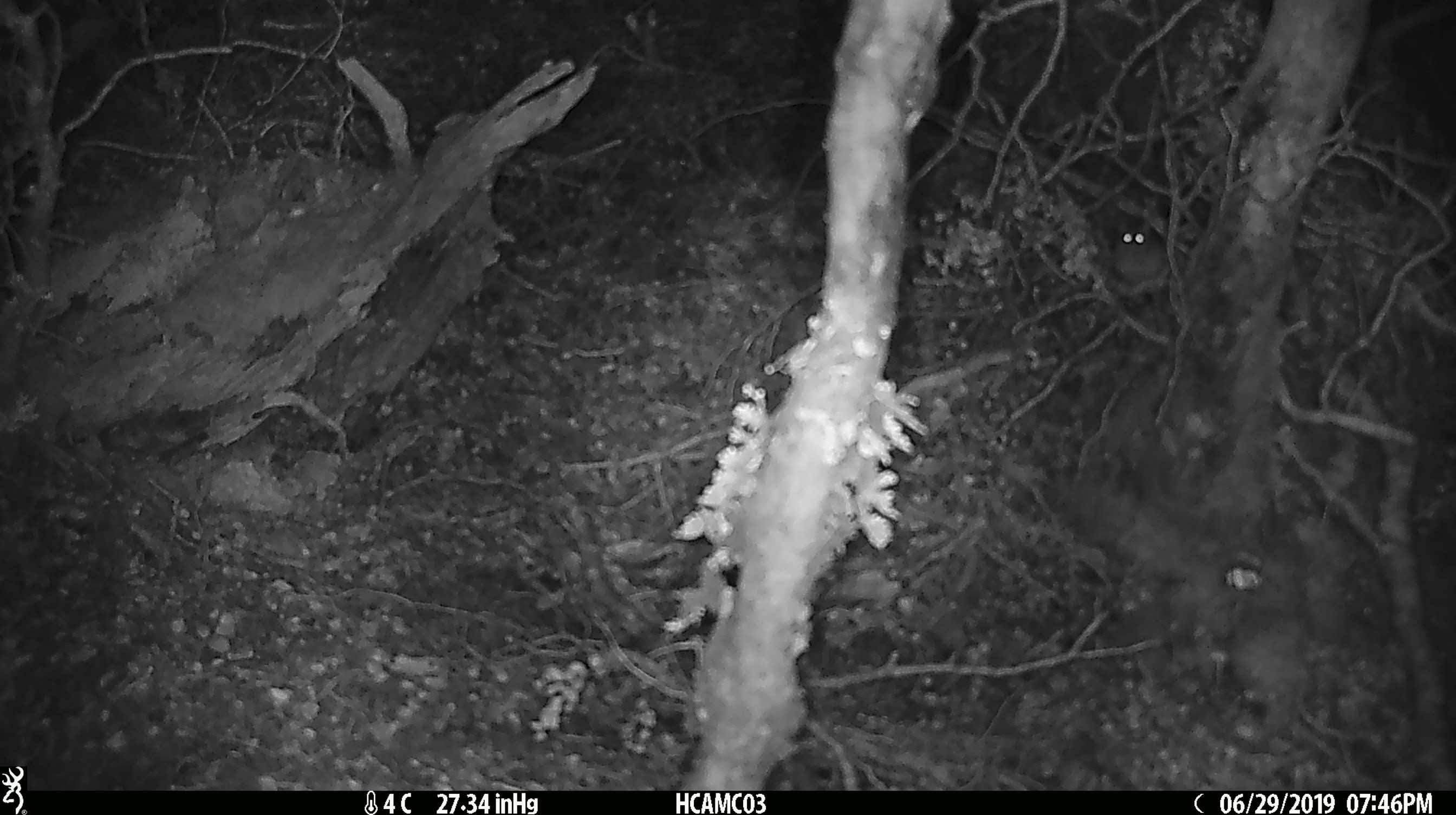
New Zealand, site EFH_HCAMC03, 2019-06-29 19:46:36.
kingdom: Animalia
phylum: Chordata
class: Mammalia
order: Rodentia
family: Muridae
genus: Mus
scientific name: Mus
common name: mouse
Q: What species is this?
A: Mouse (Mus).